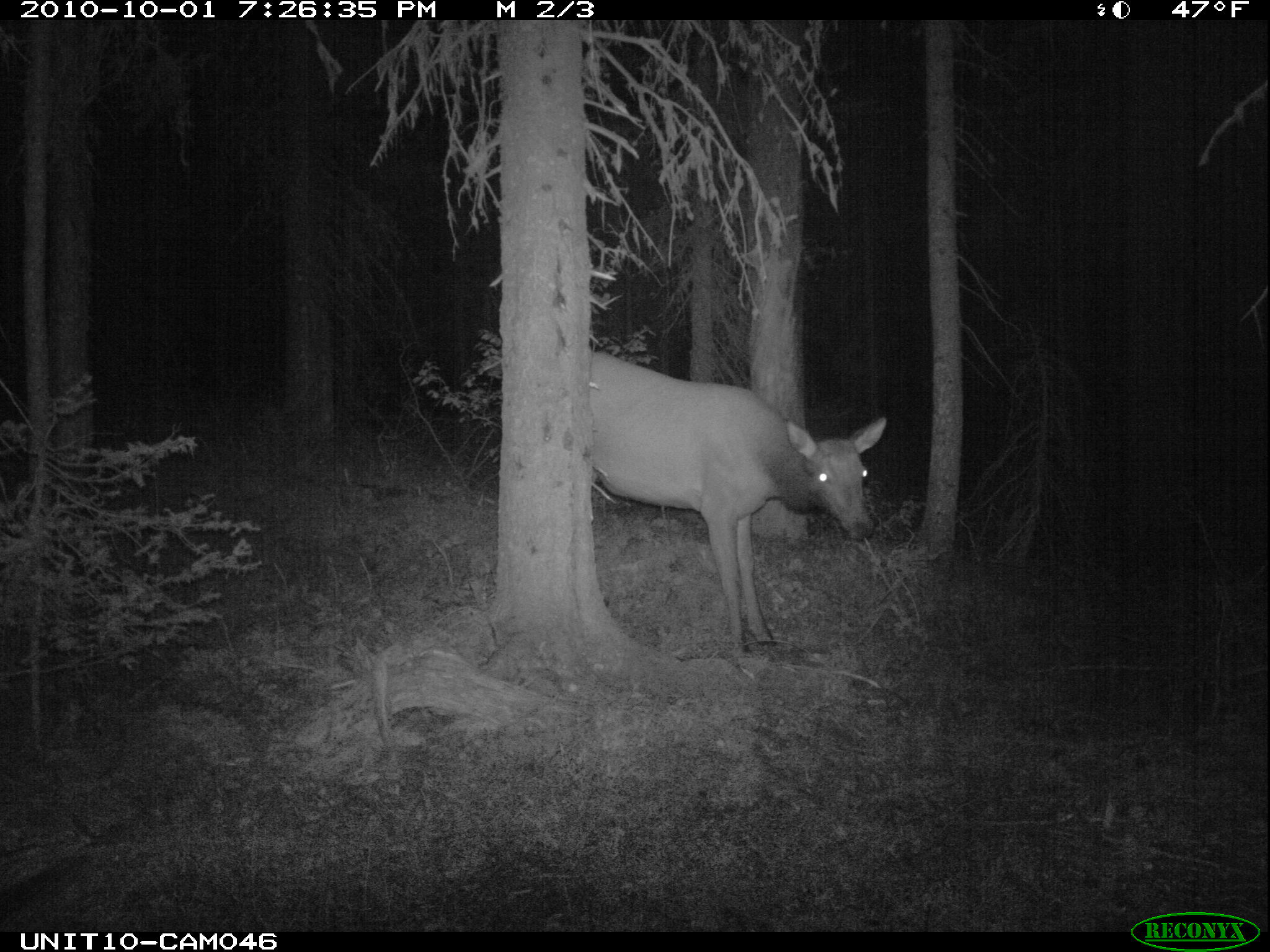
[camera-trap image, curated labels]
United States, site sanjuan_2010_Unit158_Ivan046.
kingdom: Animalia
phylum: Chordata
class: Mammalia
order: Artiodactyla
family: Cervidae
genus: Cervus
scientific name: Cervus elaphus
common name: red deer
Cervus elaphus (red deer).